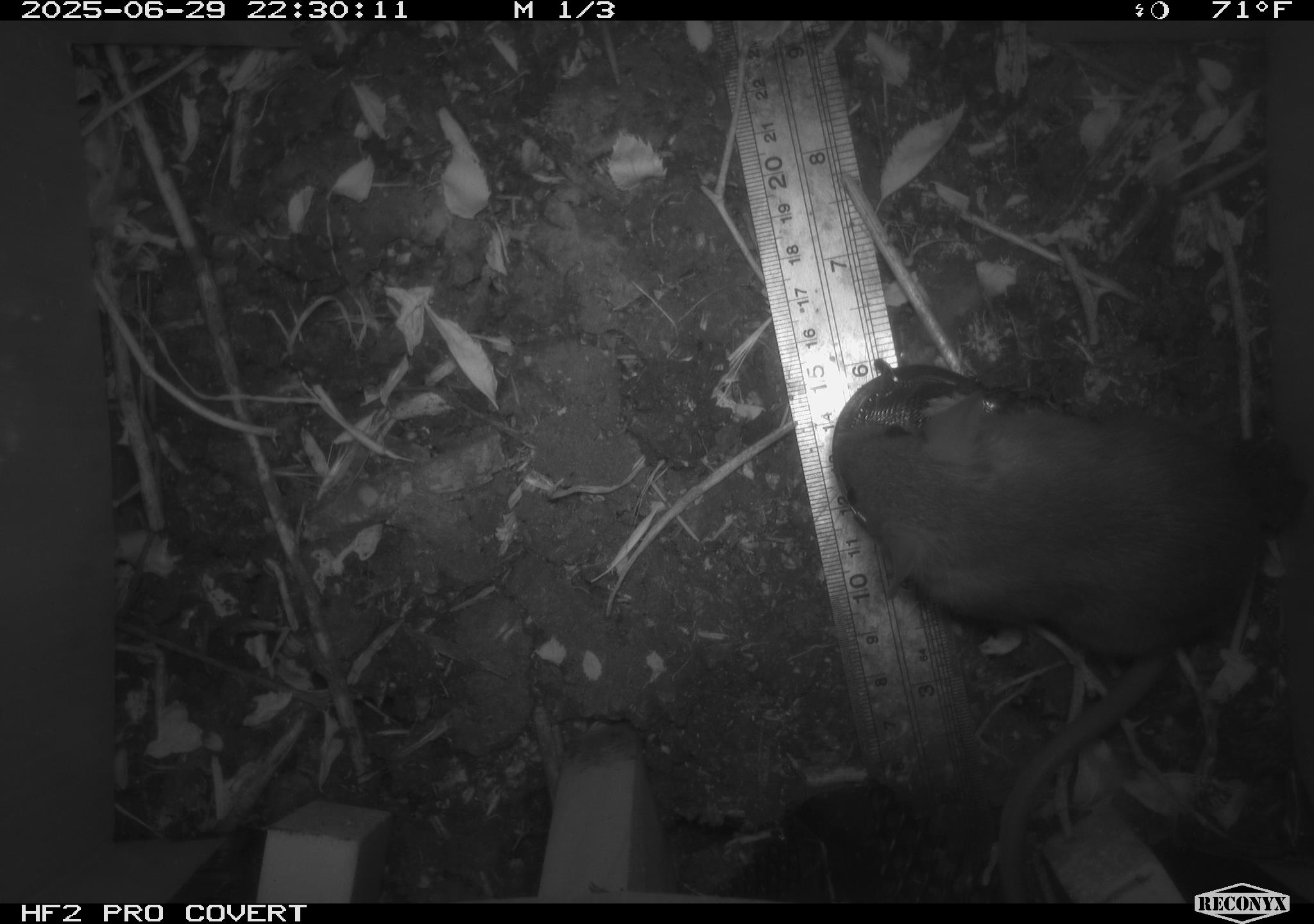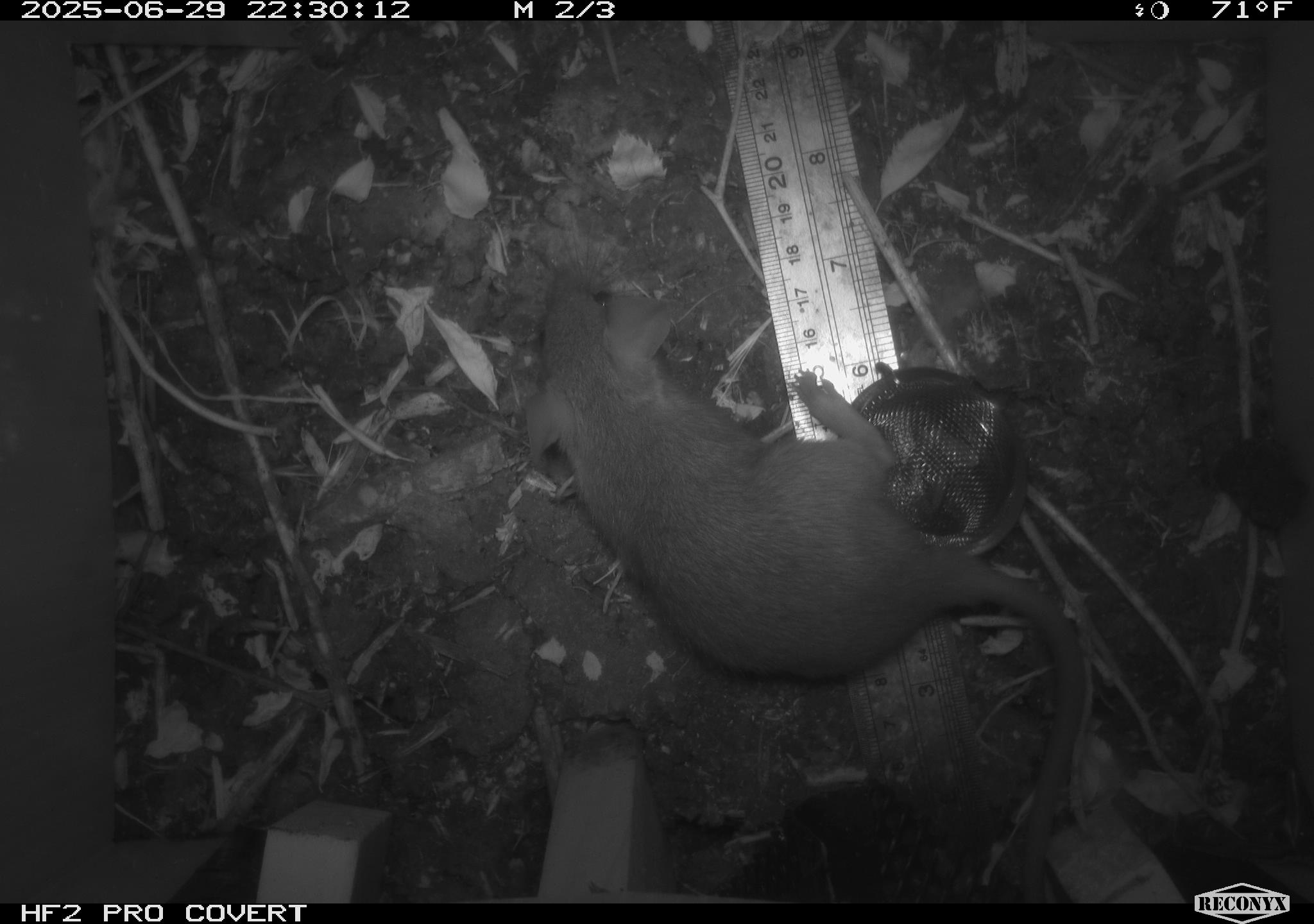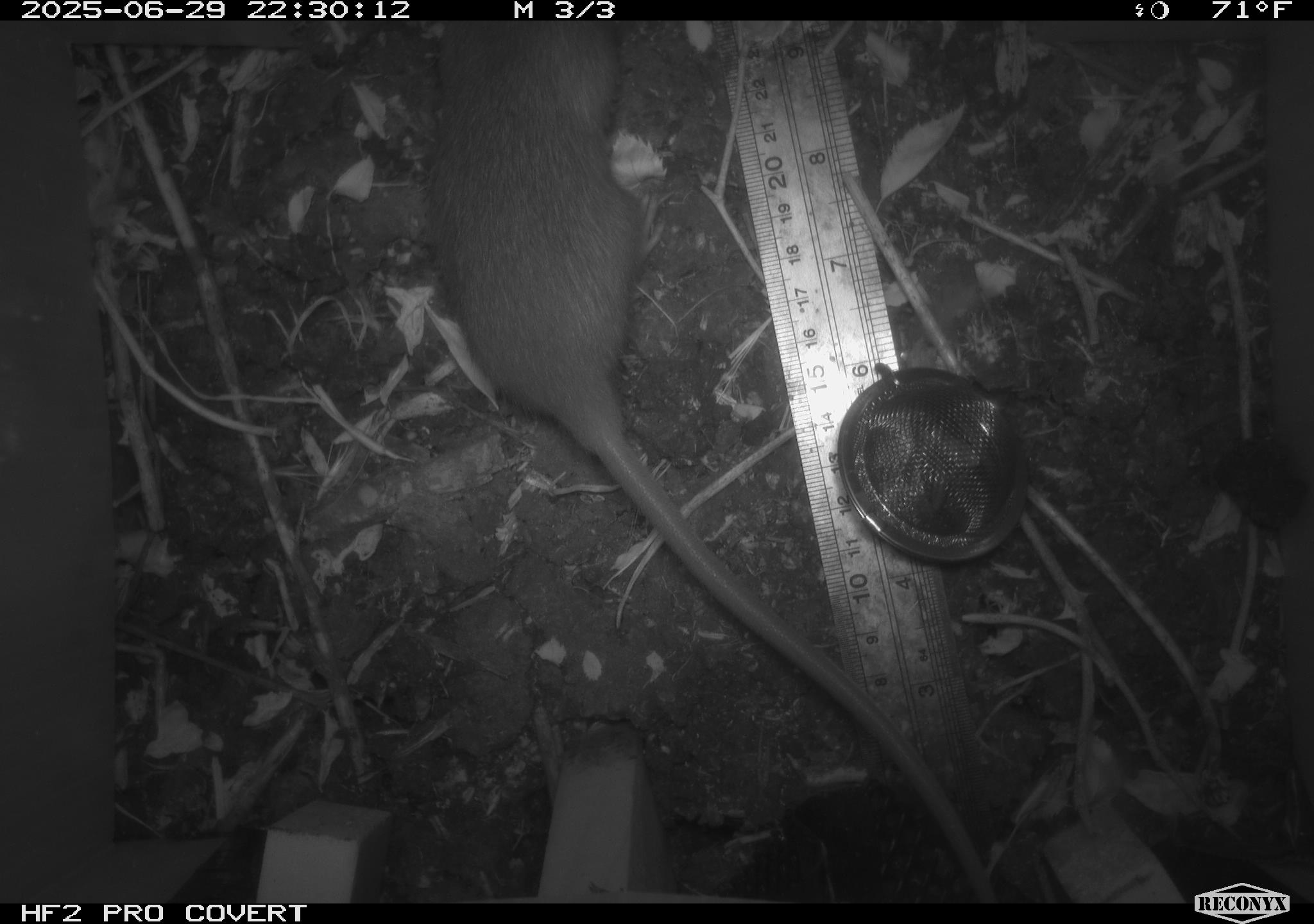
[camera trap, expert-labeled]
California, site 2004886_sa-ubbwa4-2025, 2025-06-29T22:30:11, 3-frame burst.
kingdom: Animalia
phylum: Chordata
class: Mammalia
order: Rodentia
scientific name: Rodentia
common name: rodent